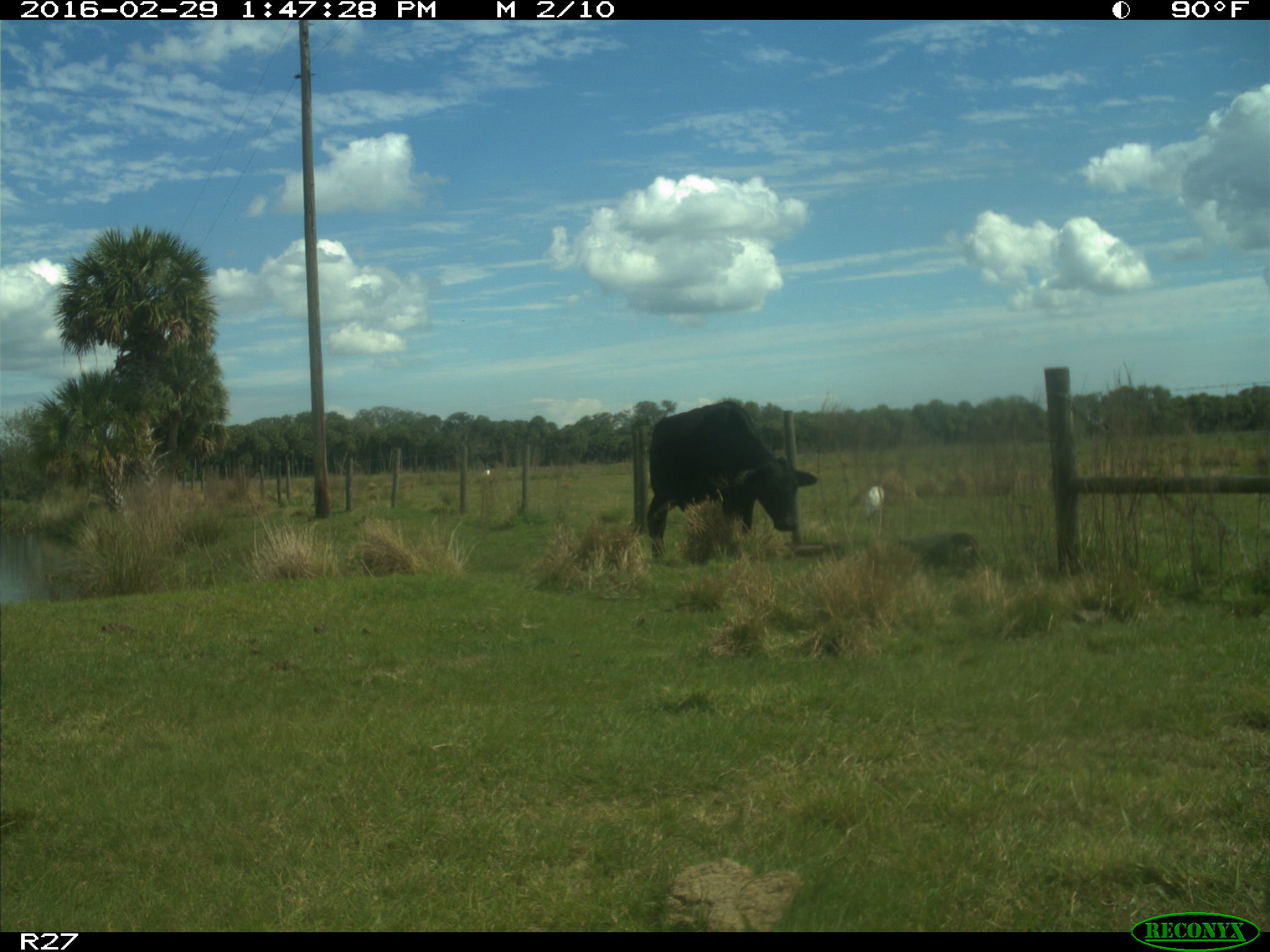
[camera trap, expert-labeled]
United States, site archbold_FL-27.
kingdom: Animalia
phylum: Chordata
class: Mammalia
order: Artiodactyla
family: Bovidae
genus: Bos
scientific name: Bos taurus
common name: domestic cow